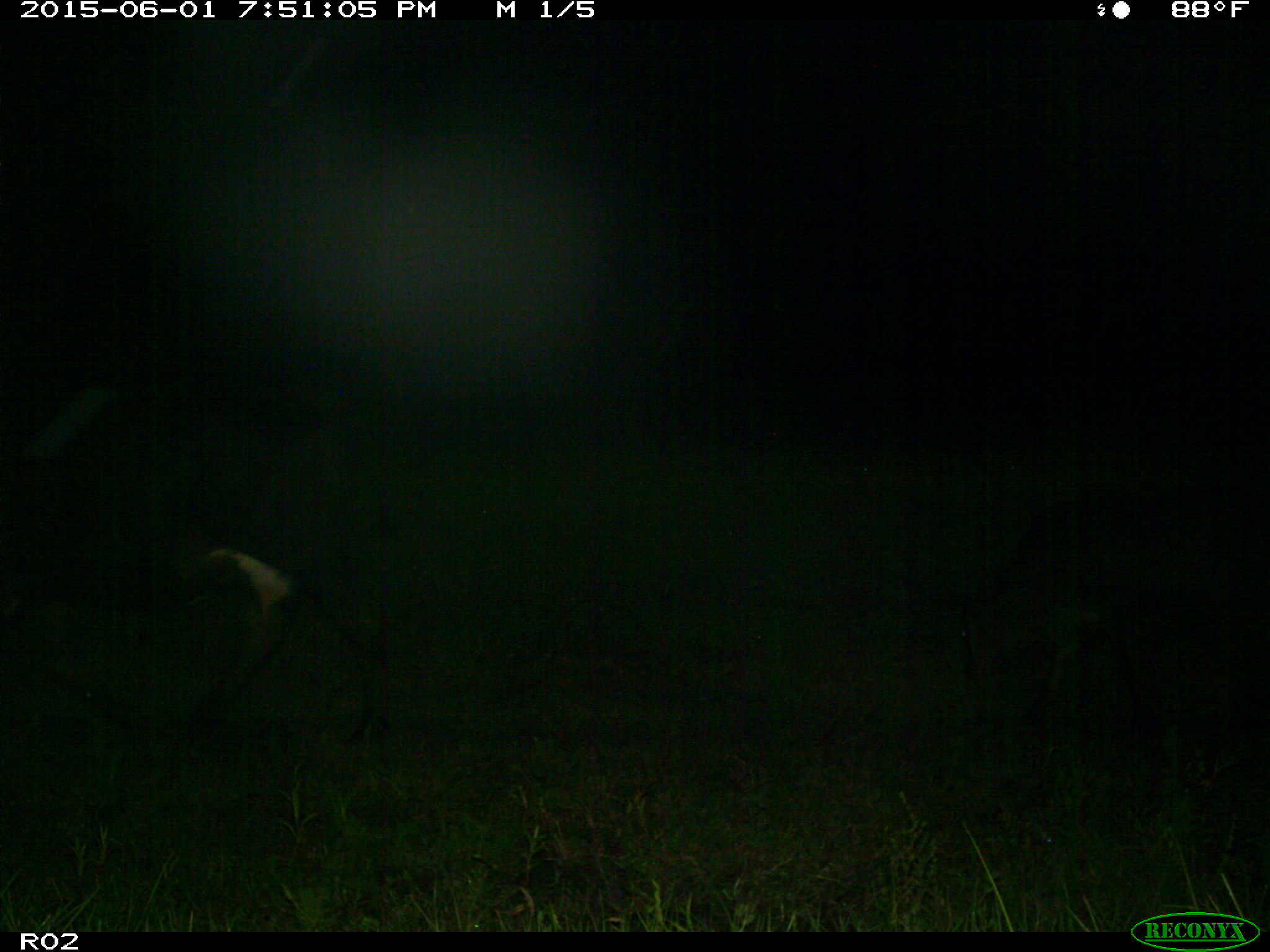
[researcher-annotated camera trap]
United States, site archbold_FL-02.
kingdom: Animalia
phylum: Chordata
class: Mammalia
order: Artiodactyla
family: Bovidae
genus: Bos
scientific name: Bos taurus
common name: domestic cow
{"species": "Bos taurus (domestic cow)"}